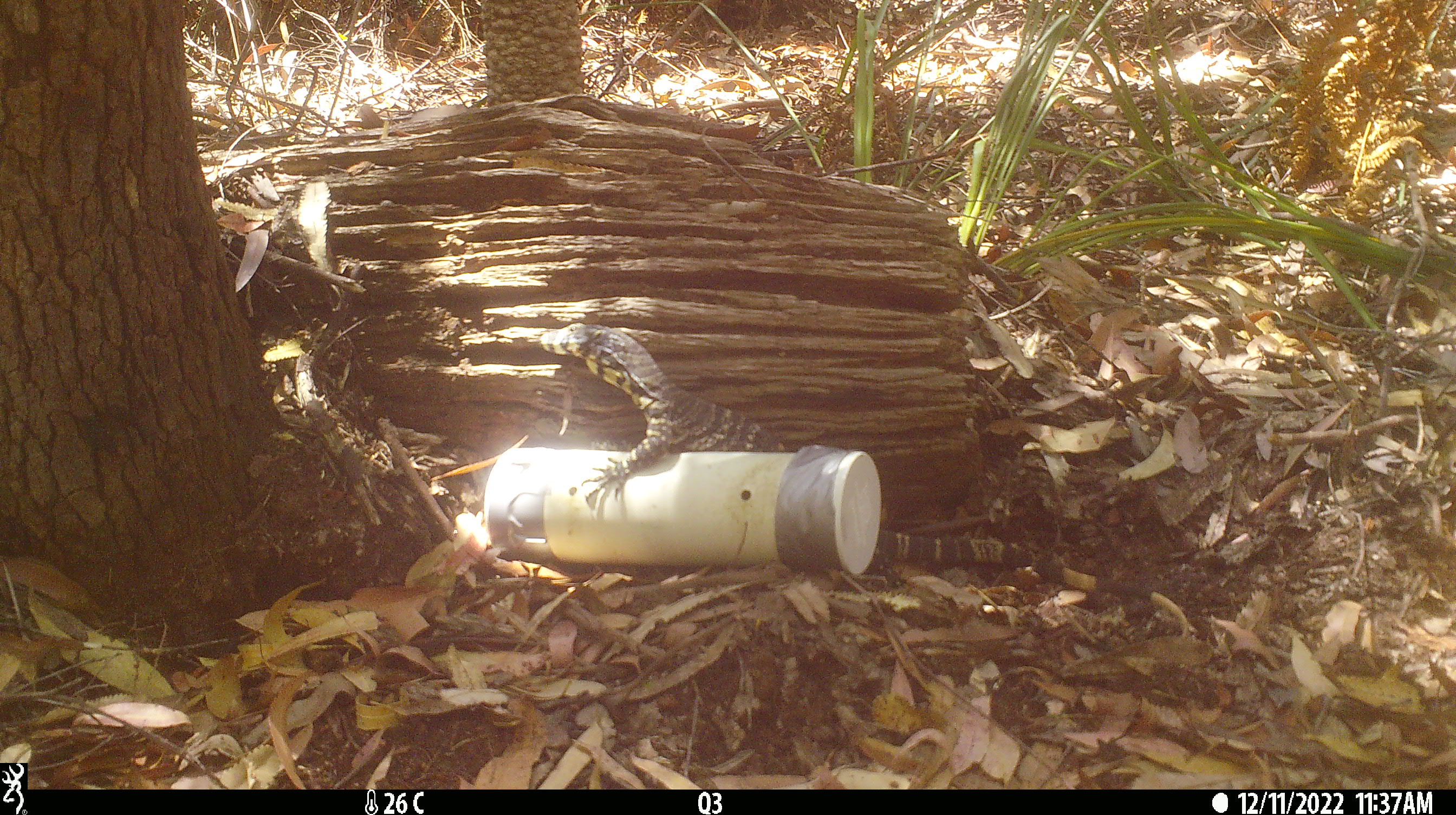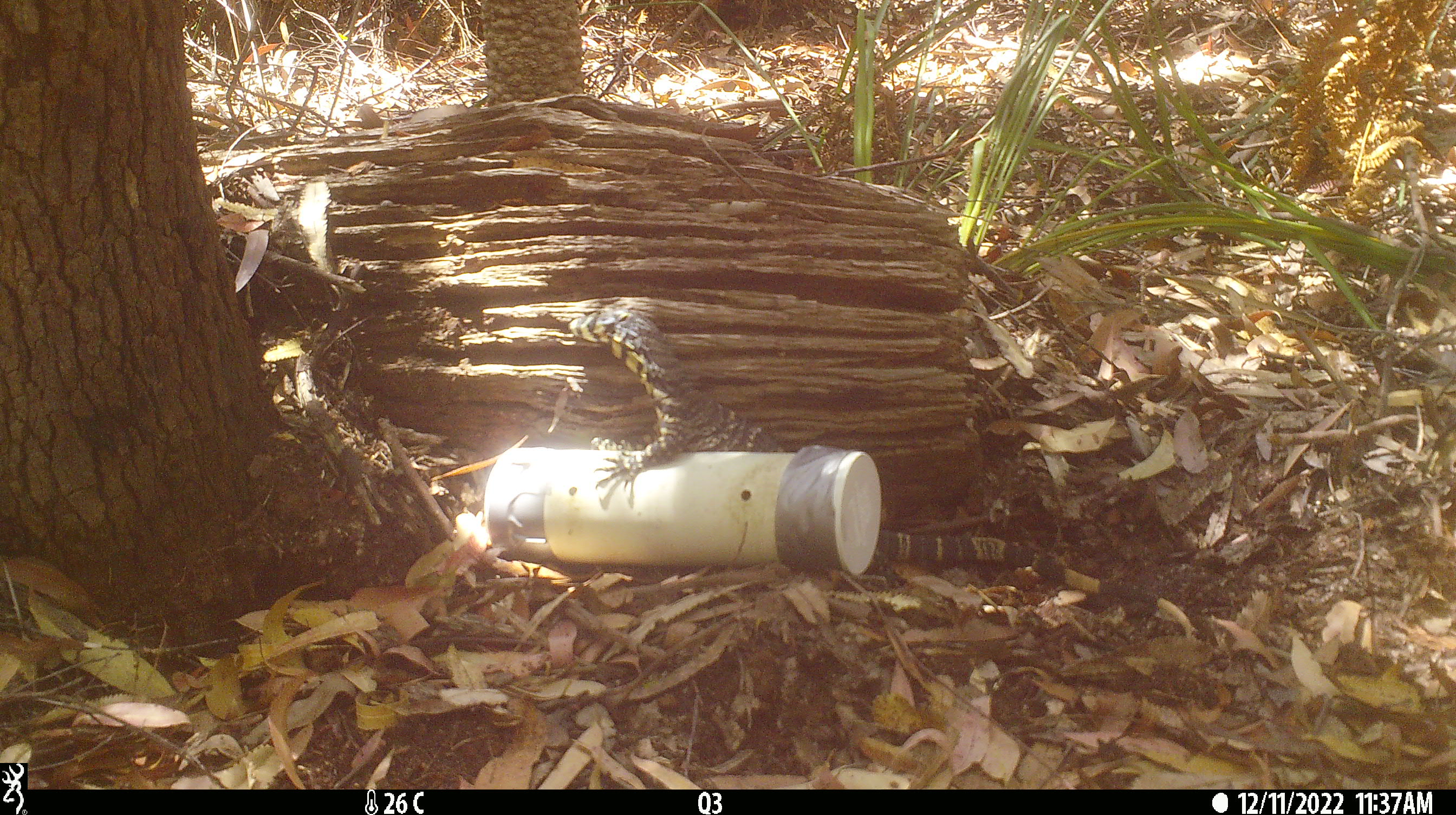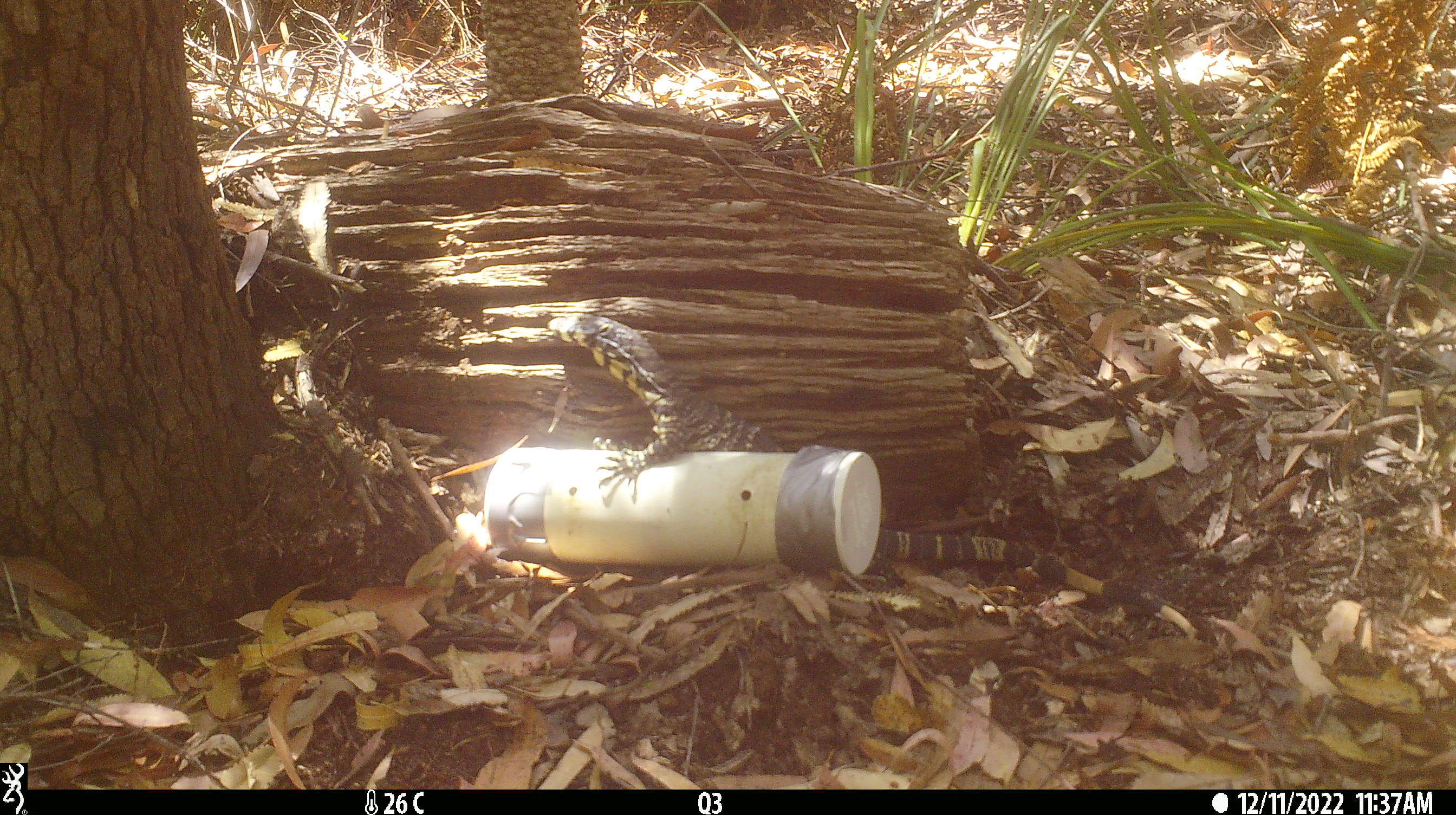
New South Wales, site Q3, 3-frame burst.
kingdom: Animalia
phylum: Chordata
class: Reptilia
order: Squamata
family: Varanidae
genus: Varanus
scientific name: Varanus varius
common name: lace monitor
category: goanna